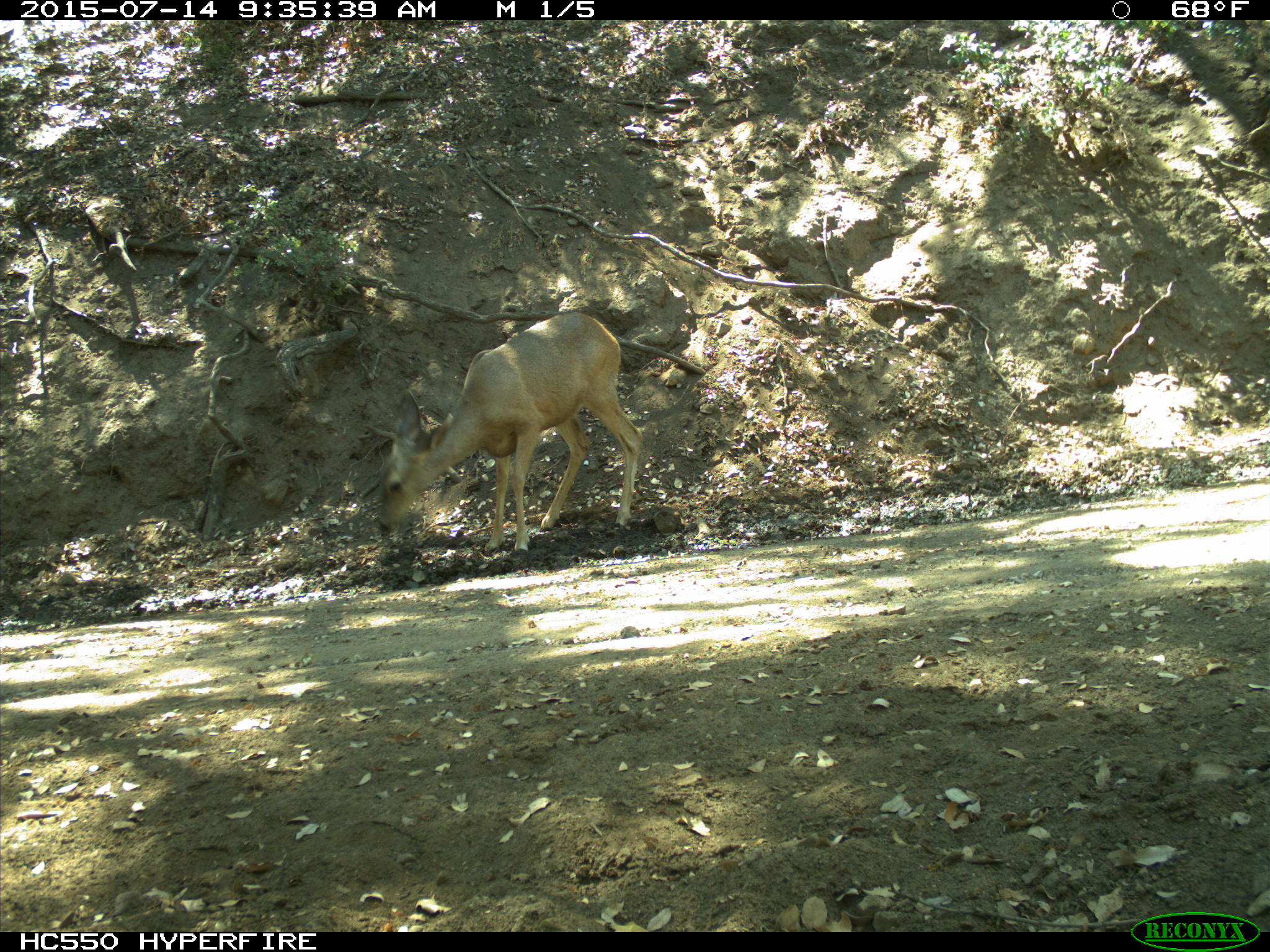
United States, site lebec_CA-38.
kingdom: Animalia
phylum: Chordata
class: Mammalia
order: Artiodactyla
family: Cervidae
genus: Odocoileus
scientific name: Odocoileus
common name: deer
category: unidentified deer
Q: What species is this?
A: Unidentified deer (deer) (Odocoileus).